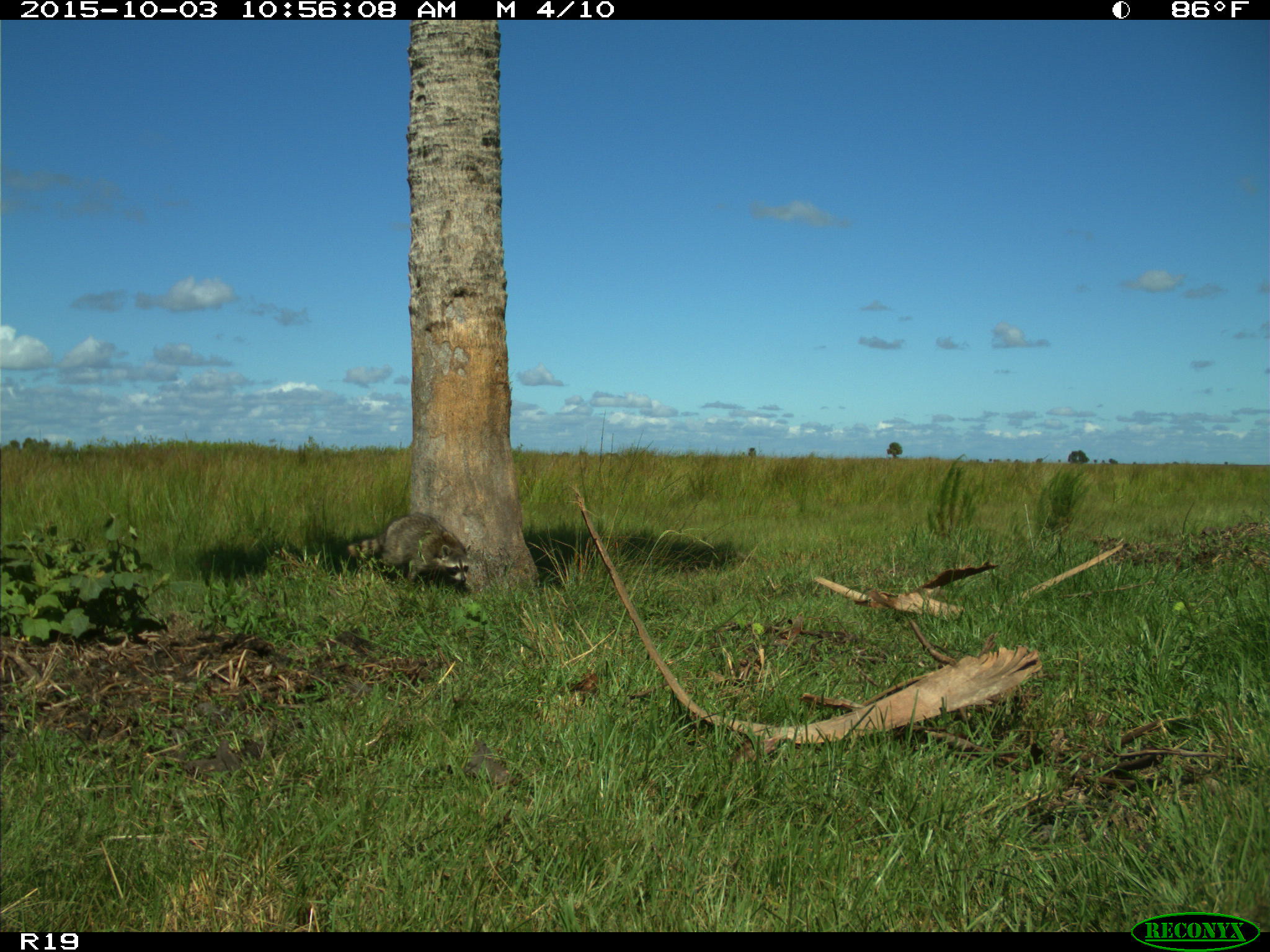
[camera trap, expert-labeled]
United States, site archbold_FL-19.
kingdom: Animalia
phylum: Chordata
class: Mammalia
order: Carnivora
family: Procyonidae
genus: Procyon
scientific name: Procyon lotor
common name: common raccoon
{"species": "Procyon lotor (common raccoon)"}